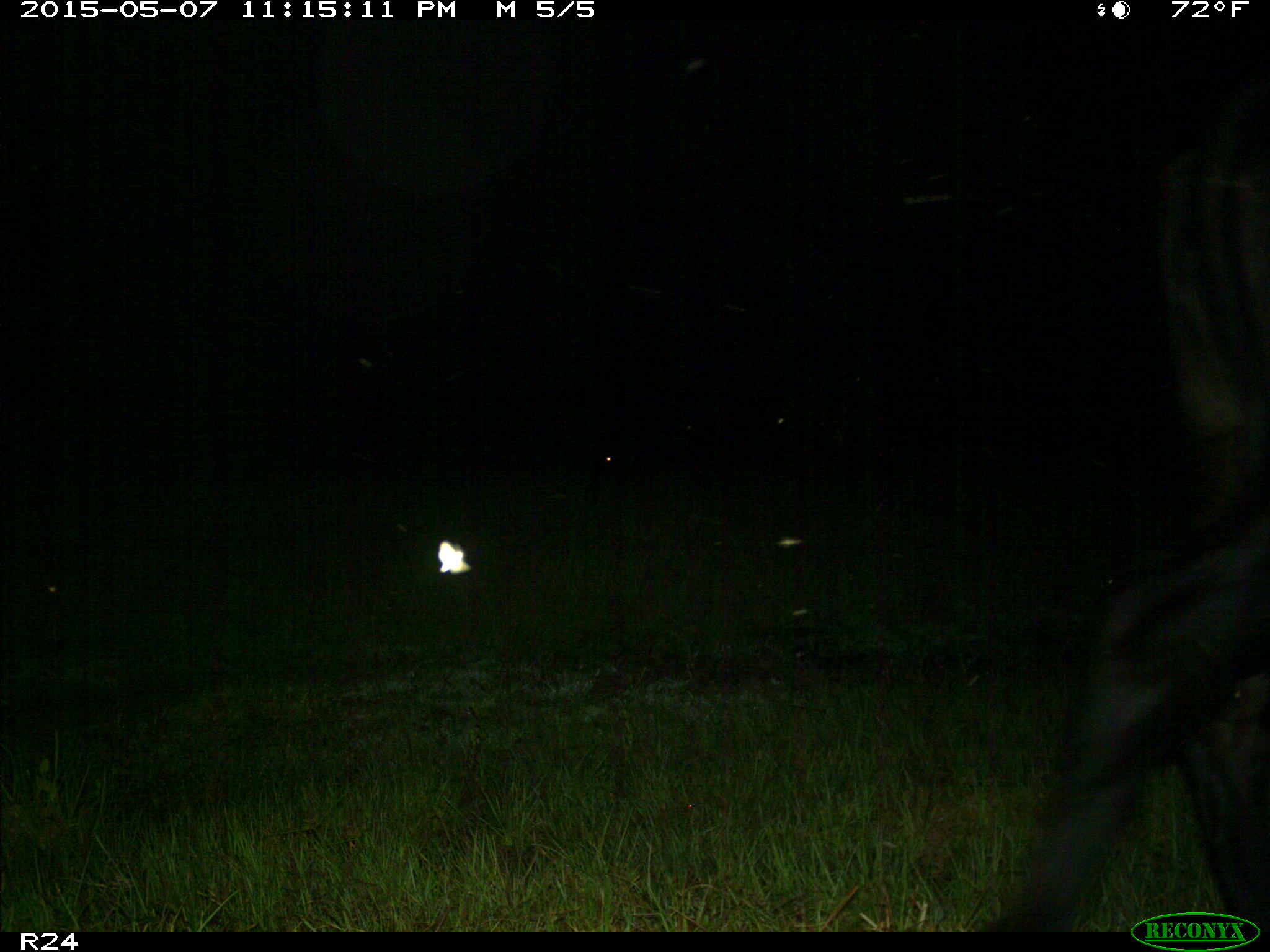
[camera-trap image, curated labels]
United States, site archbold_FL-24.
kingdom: Animalia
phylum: Chordata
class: Mammalia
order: Artiodactyla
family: Bovidae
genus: Bos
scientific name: Bos taurus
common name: domestic cow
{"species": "Bos taurus (domestic cow)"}